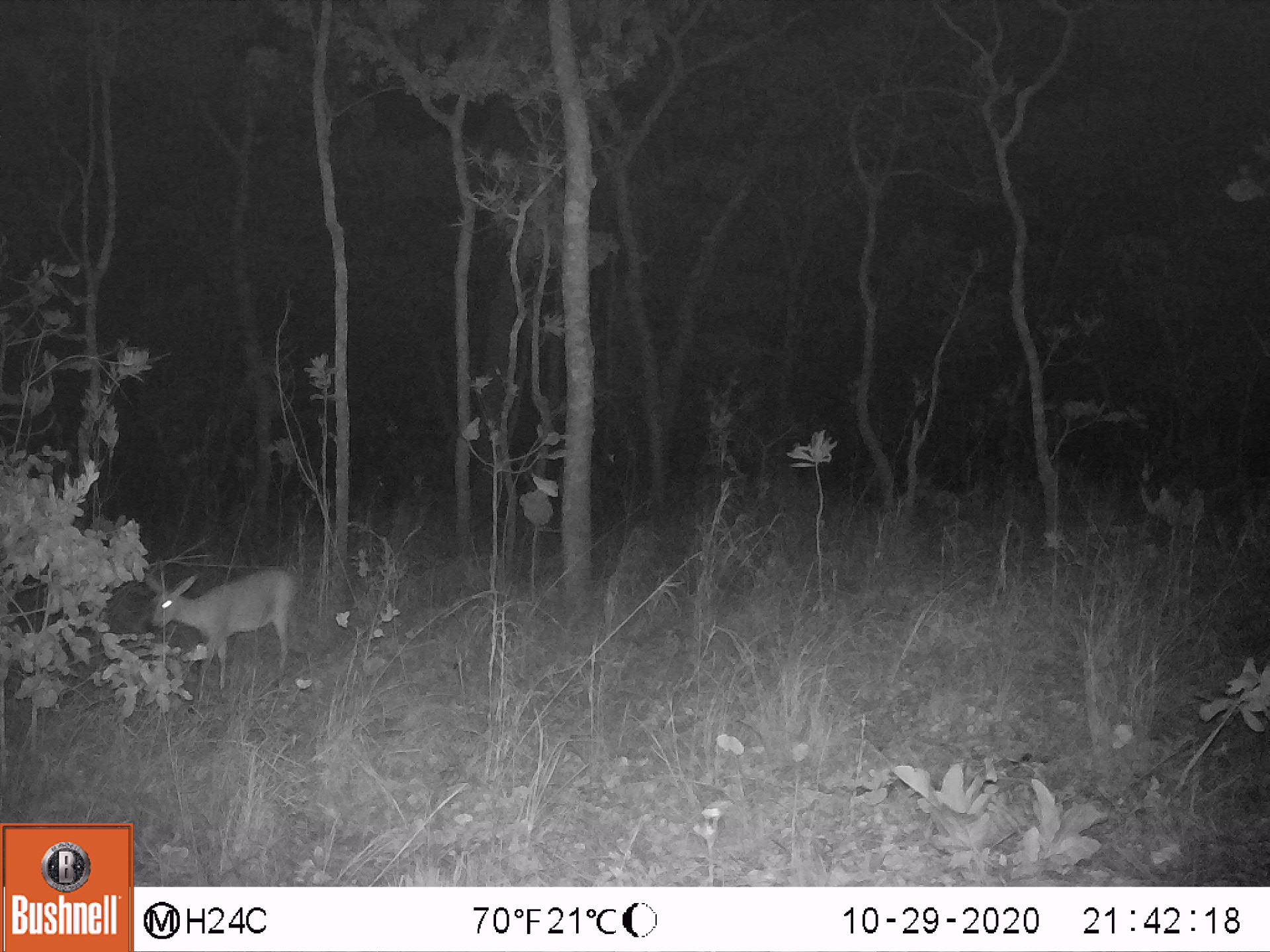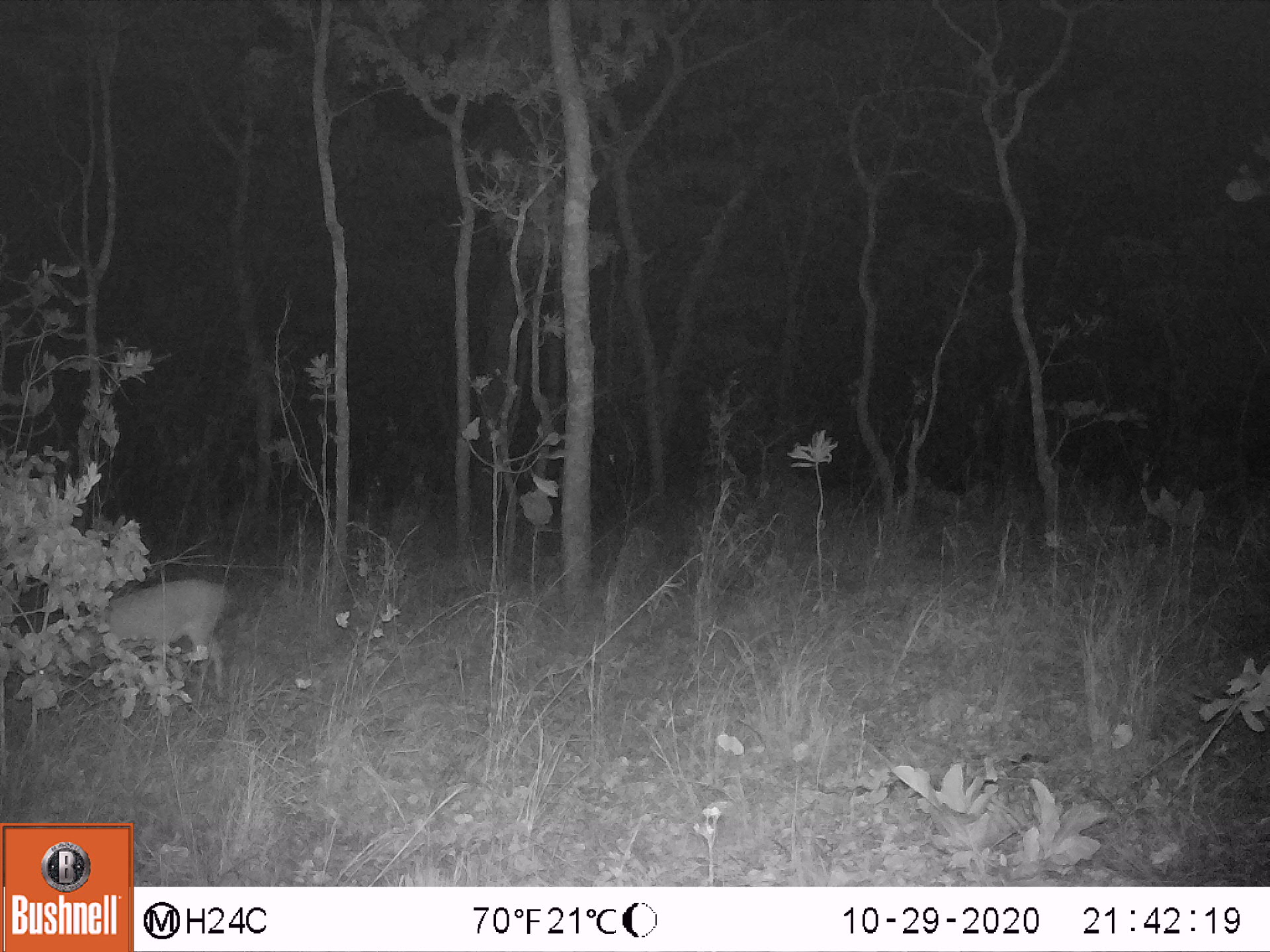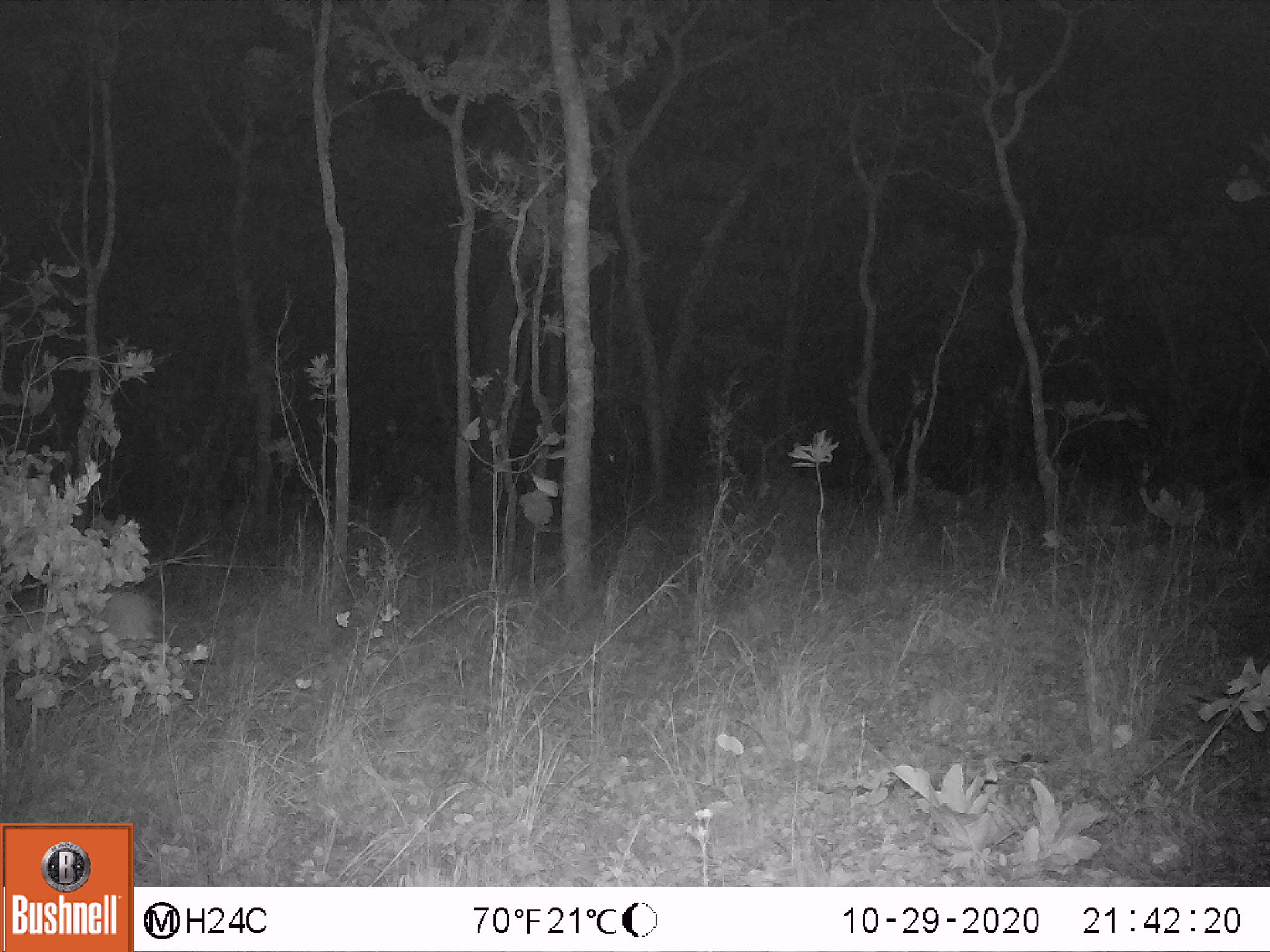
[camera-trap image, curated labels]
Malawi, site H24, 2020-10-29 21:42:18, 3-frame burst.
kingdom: Animalia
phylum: Chordata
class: Mammalia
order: Artiodactyla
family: Bovidae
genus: Sylvicapra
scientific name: Sylvicapra grimmia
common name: common duiker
Common duiker (Sylvicapra grimmia), count 1.